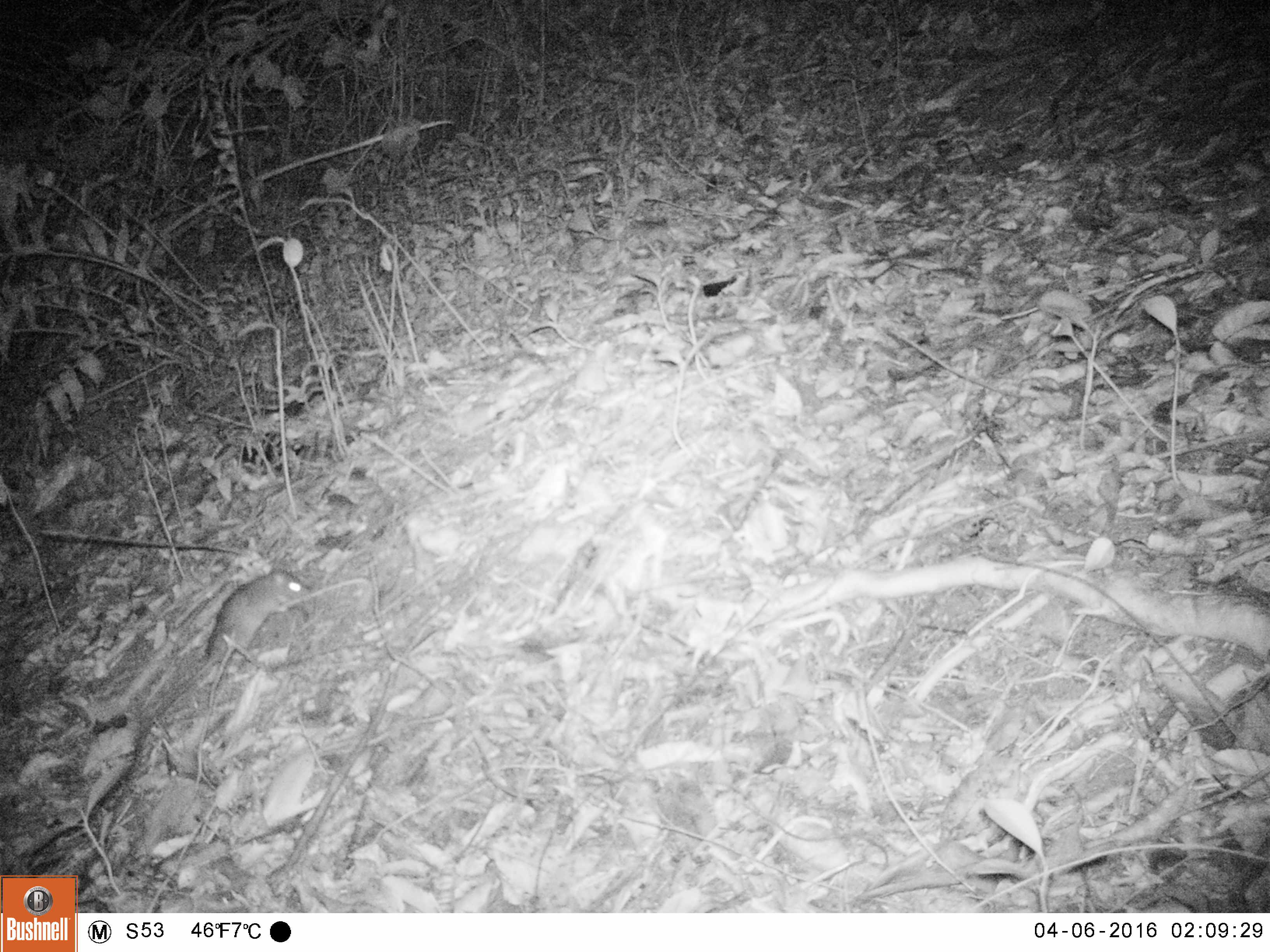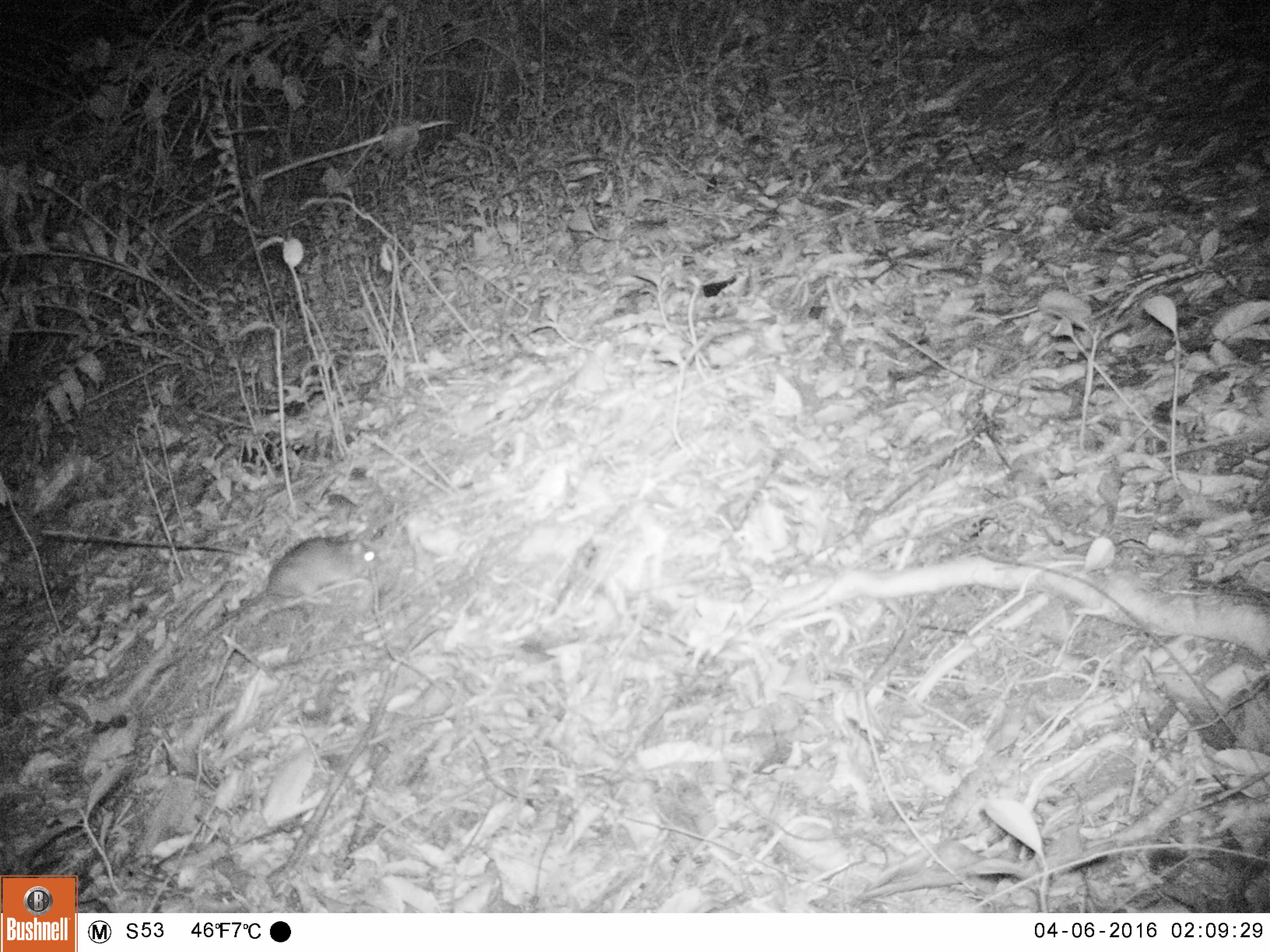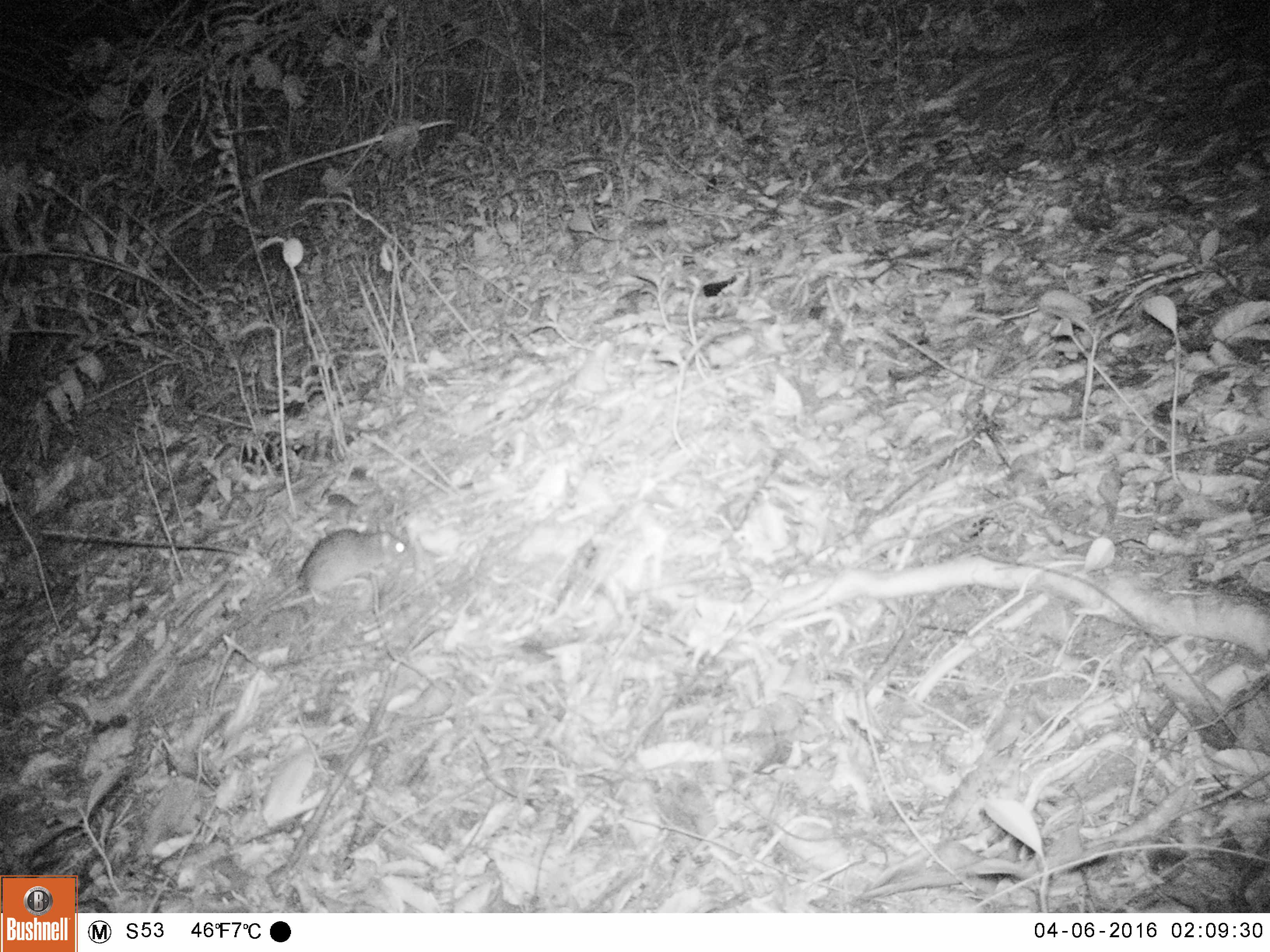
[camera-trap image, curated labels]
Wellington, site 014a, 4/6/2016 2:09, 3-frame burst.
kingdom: Animalia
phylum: Chordata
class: Mammalia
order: Rodentia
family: Muridae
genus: Rattus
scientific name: Rattus rattus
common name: ship rat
Ship rat (Rattus rattus).